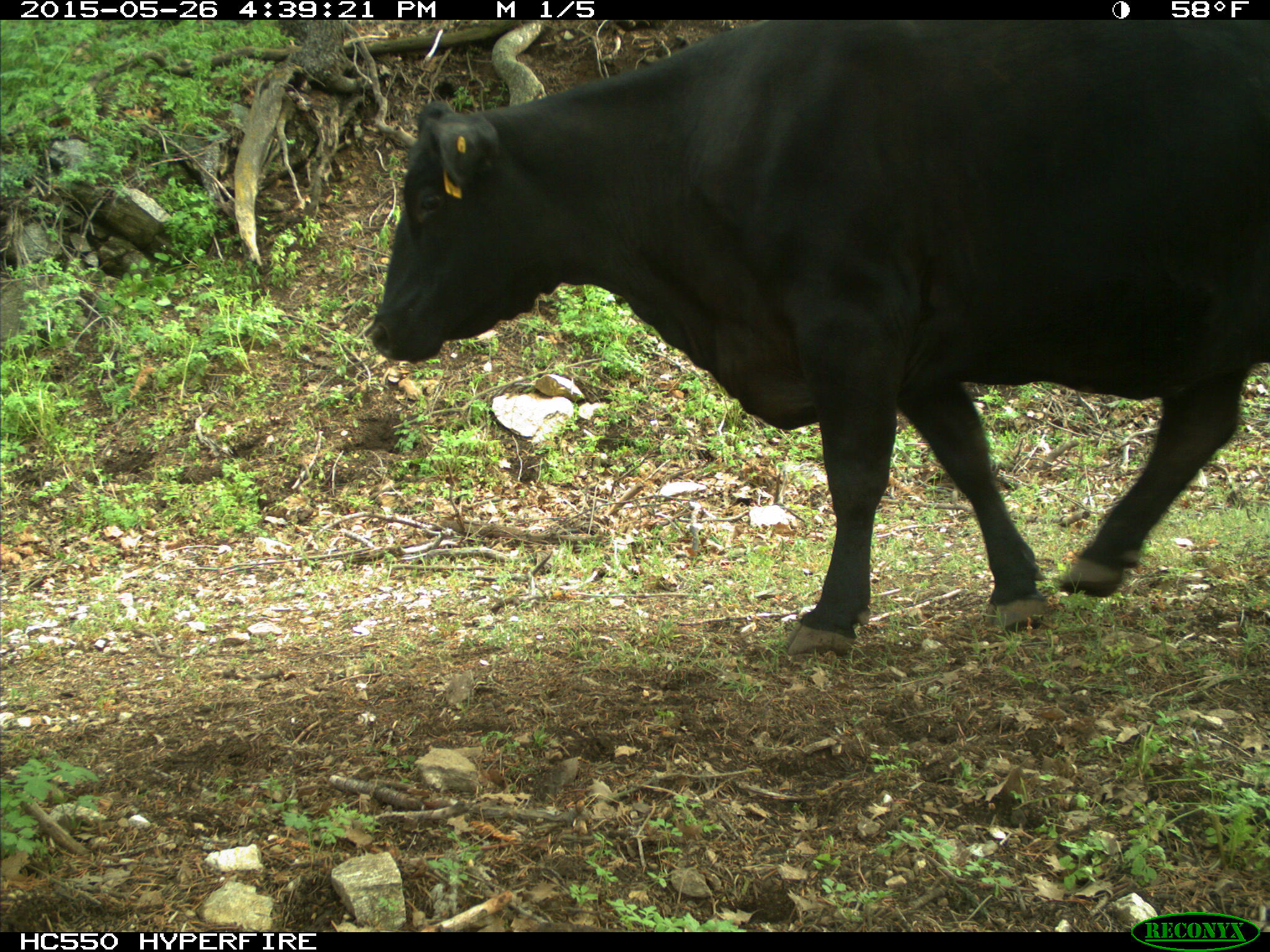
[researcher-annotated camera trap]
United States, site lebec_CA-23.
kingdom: Animalia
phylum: Chordata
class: Mammalia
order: Artiodactyla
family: Bovidae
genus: Bos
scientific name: Bos taurus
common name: domestic cow